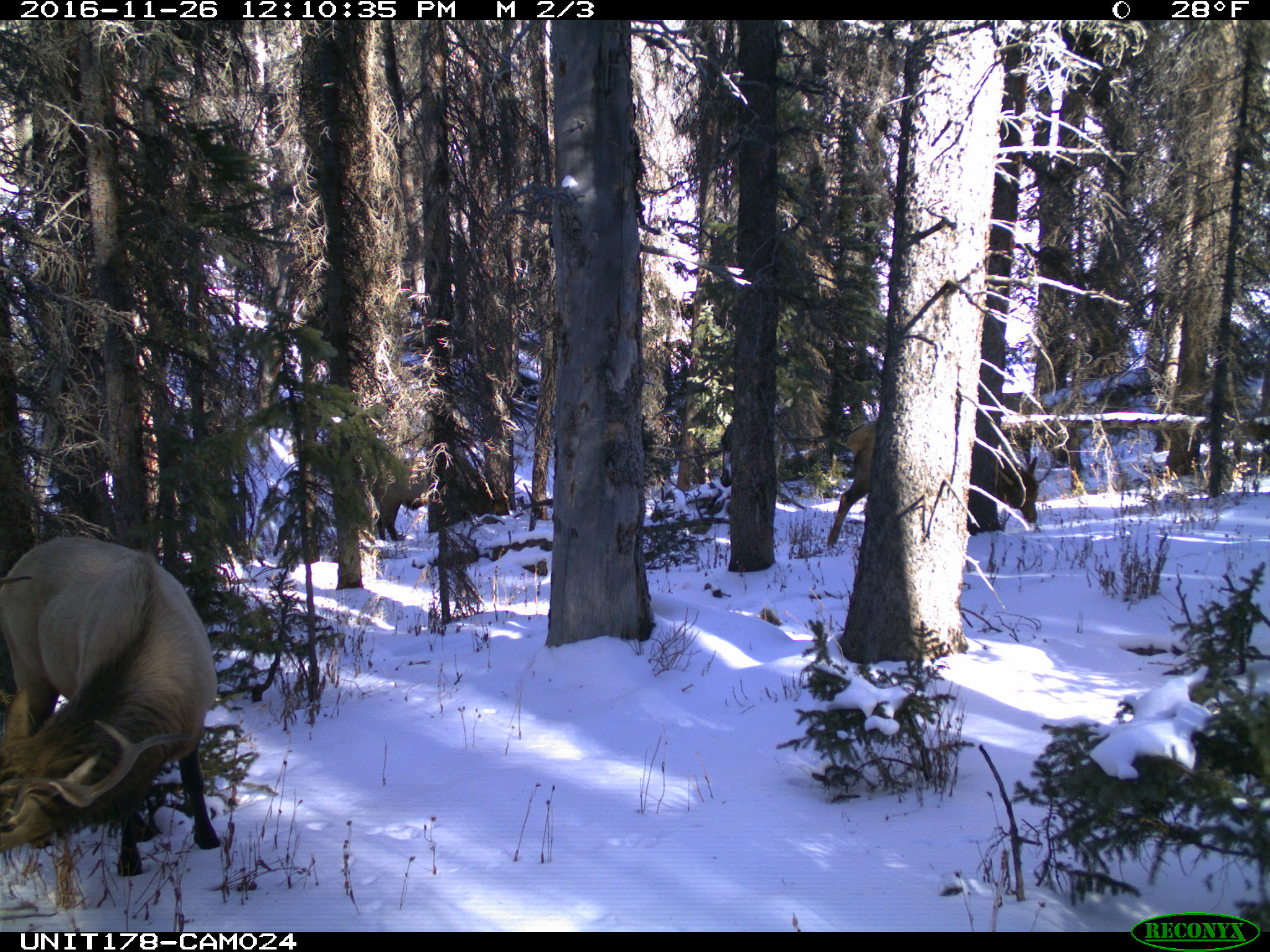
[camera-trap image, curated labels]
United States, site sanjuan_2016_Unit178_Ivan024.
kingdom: Animalia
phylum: Chordata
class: Mammalia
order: Artiodactyla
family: Cervidae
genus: Cervus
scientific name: Cervus elaphus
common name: red deer